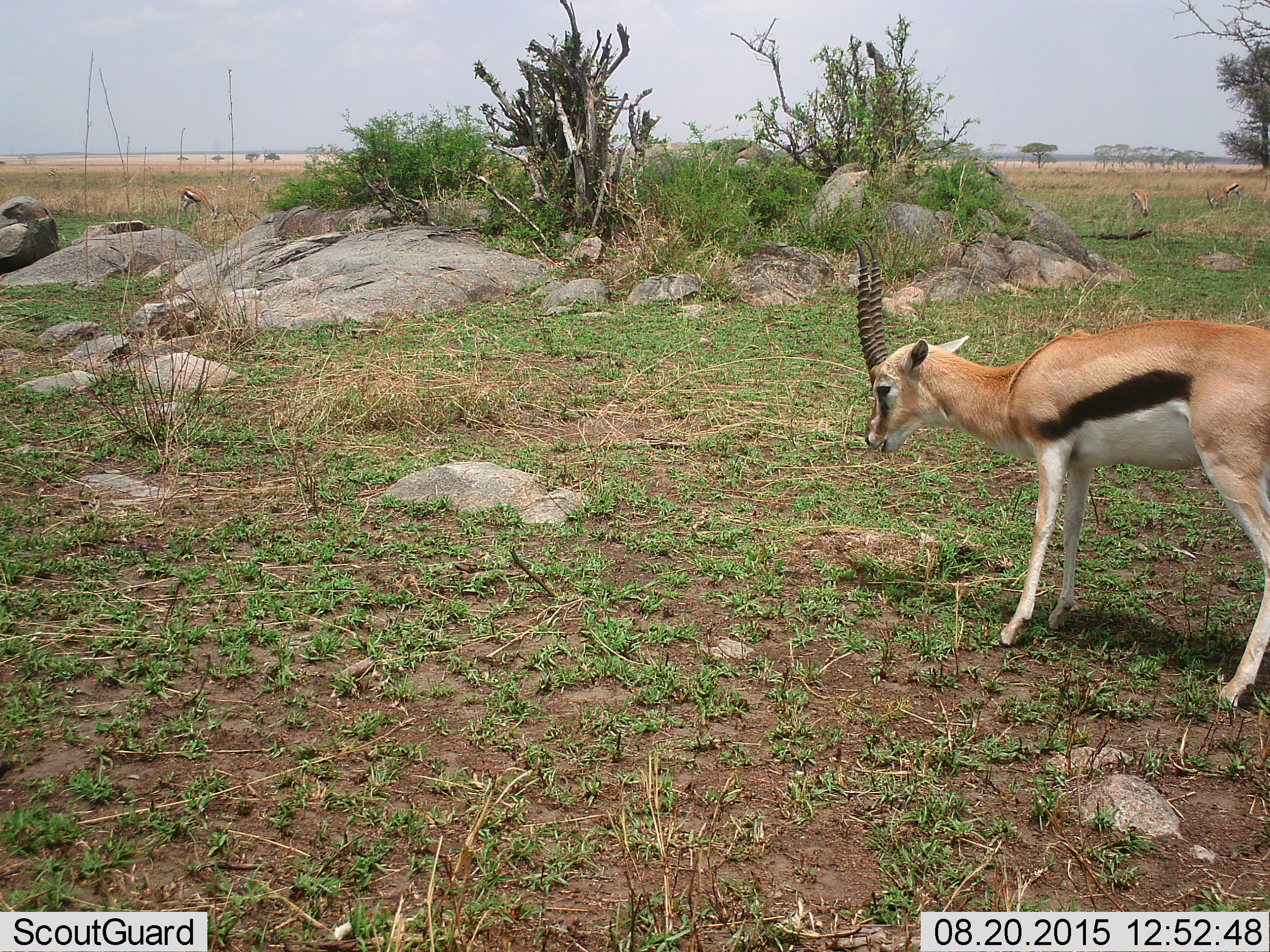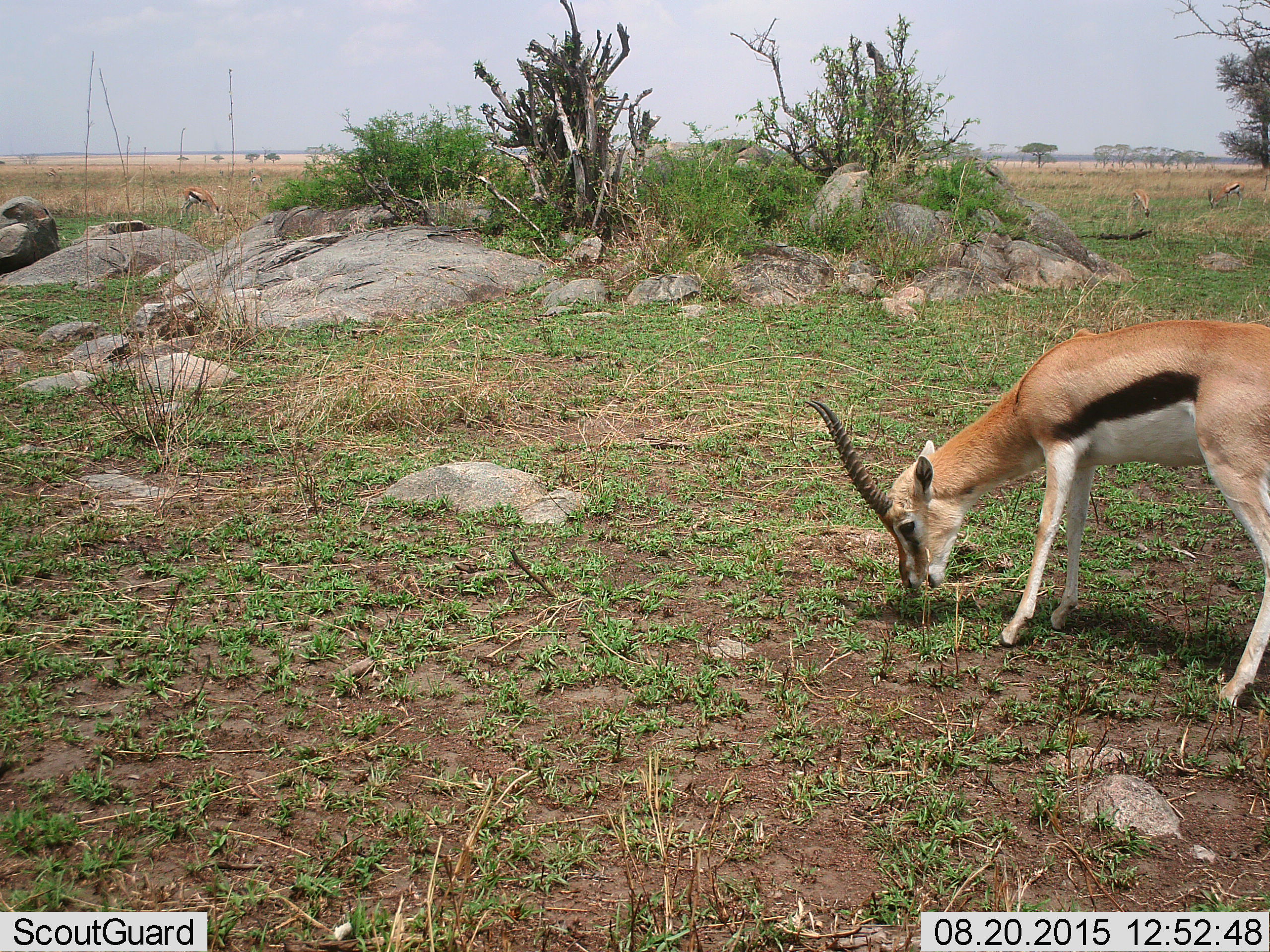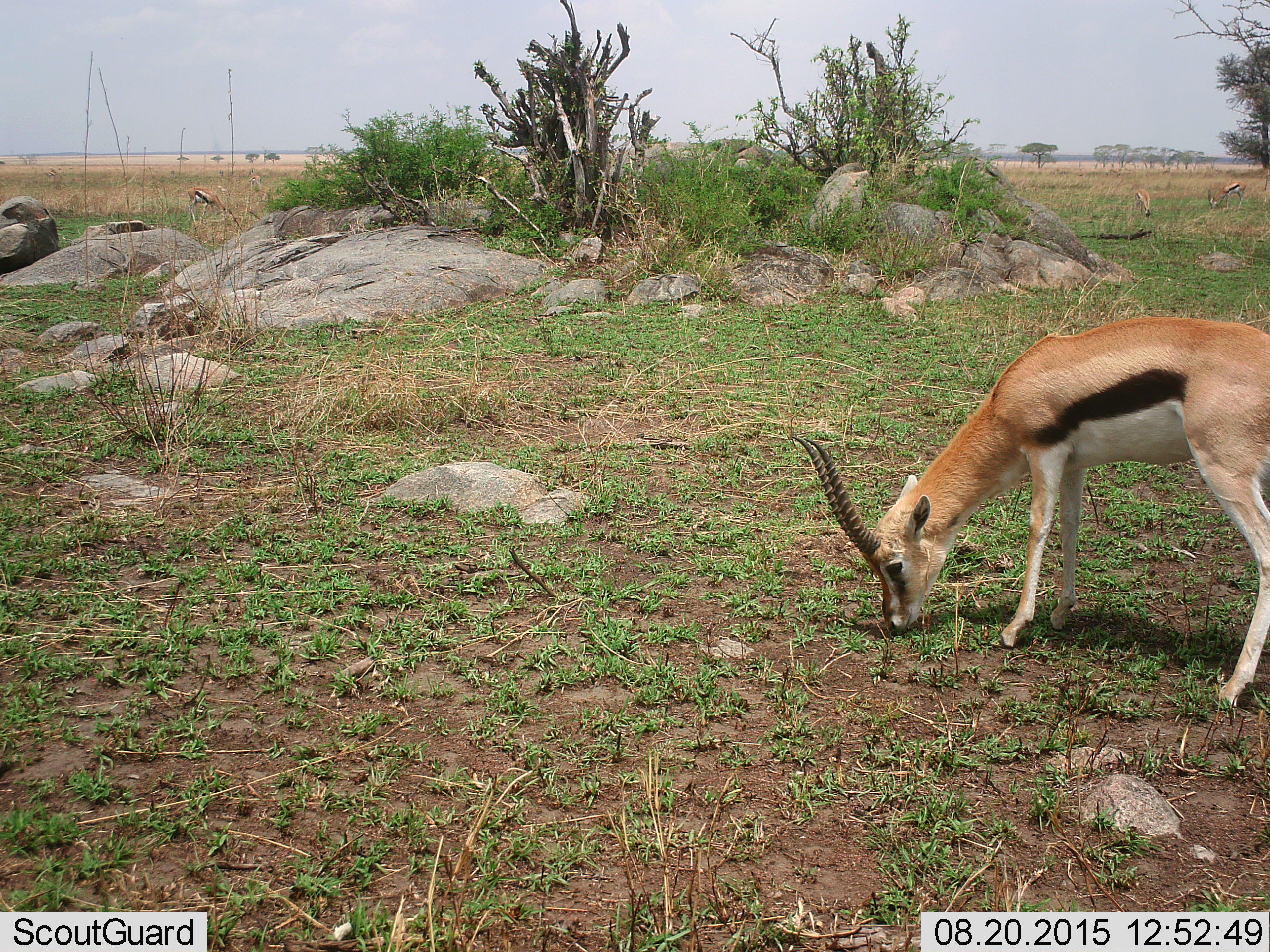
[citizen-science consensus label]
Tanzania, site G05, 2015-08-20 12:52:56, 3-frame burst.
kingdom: Animalia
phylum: Chordata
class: Mammalia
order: Artiodactyla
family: Bovidae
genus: Eudorcas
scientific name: Eudorcas thomsonii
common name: thomson's gazelle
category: gazellethomsons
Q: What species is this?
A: Gazellethomsons (thomson's gazelle) (Eudorcas thomsonii).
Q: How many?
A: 4.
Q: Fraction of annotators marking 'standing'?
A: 86%.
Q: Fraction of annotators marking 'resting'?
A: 0%.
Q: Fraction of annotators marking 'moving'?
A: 29%.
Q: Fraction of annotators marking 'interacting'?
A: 0%.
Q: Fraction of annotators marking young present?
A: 0%.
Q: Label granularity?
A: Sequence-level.